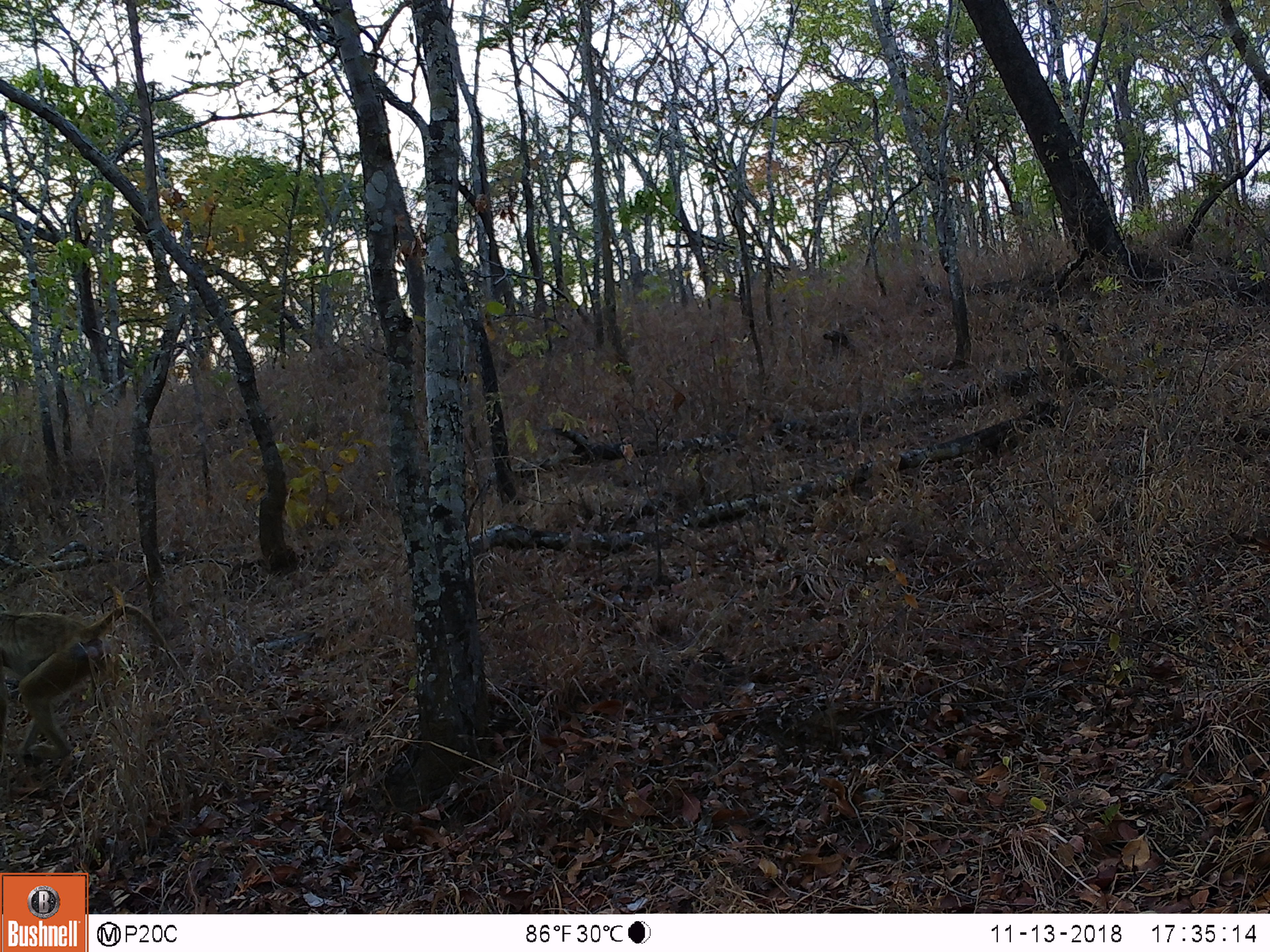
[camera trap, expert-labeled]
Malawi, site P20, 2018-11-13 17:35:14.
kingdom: Animalia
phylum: Chordata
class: Mammalia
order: Primates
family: Cercopithecidae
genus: Papio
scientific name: Papio cynocephalus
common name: yellow baboon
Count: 1.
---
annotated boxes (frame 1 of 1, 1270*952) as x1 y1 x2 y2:
yellow baboon: 0 580 170 777